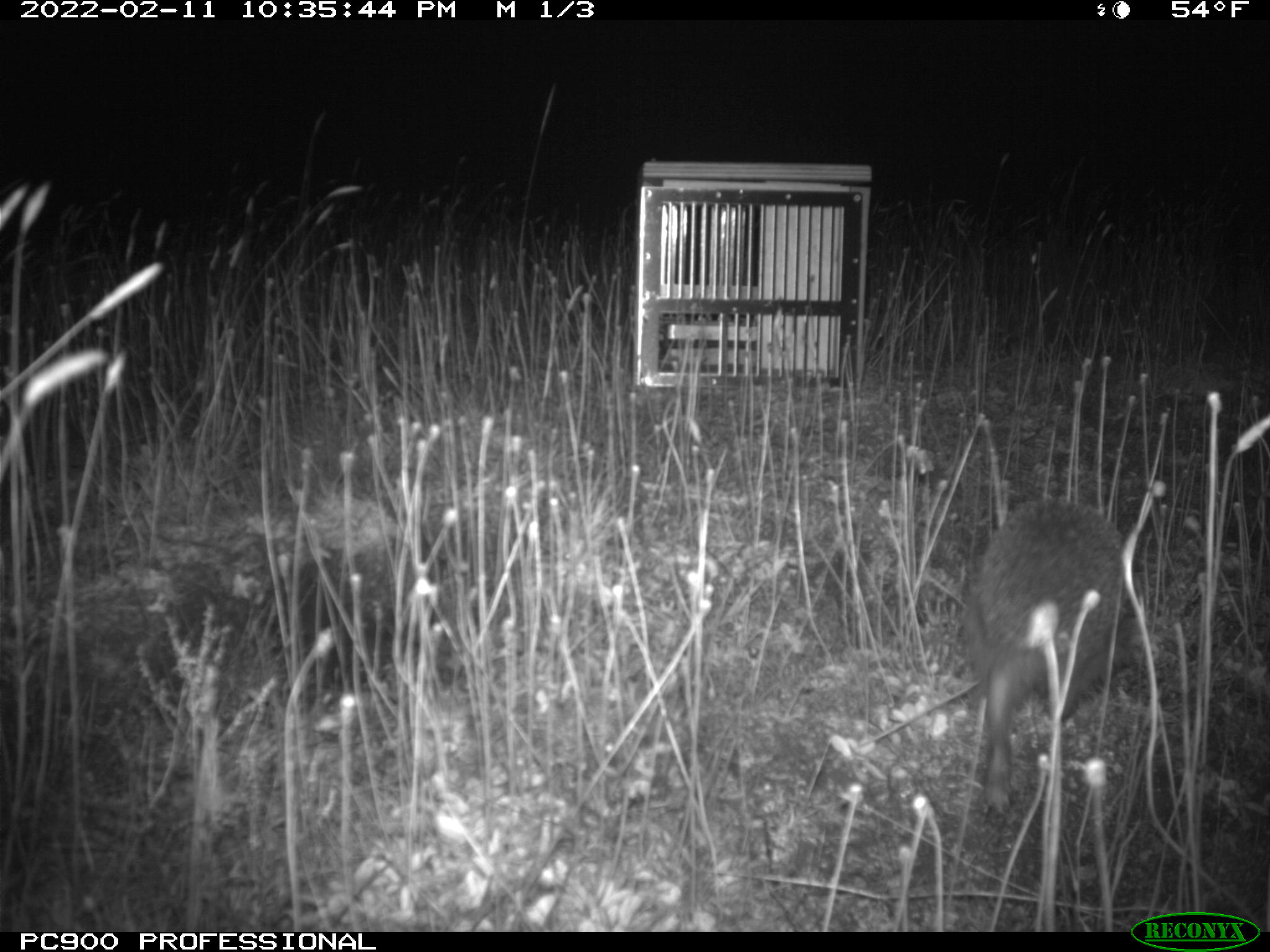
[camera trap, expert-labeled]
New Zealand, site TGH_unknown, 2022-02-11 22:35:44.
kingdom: Animalia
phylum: Chordata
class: Mammalia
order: Eulipotyphla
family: Erinaceidae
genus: Erinaceus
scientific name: Erinaceus europaeus europaeus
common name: european hedgehog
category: hedgehog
Hedgehog (european hedgehog) (Erinaceus europaeus europaeus).